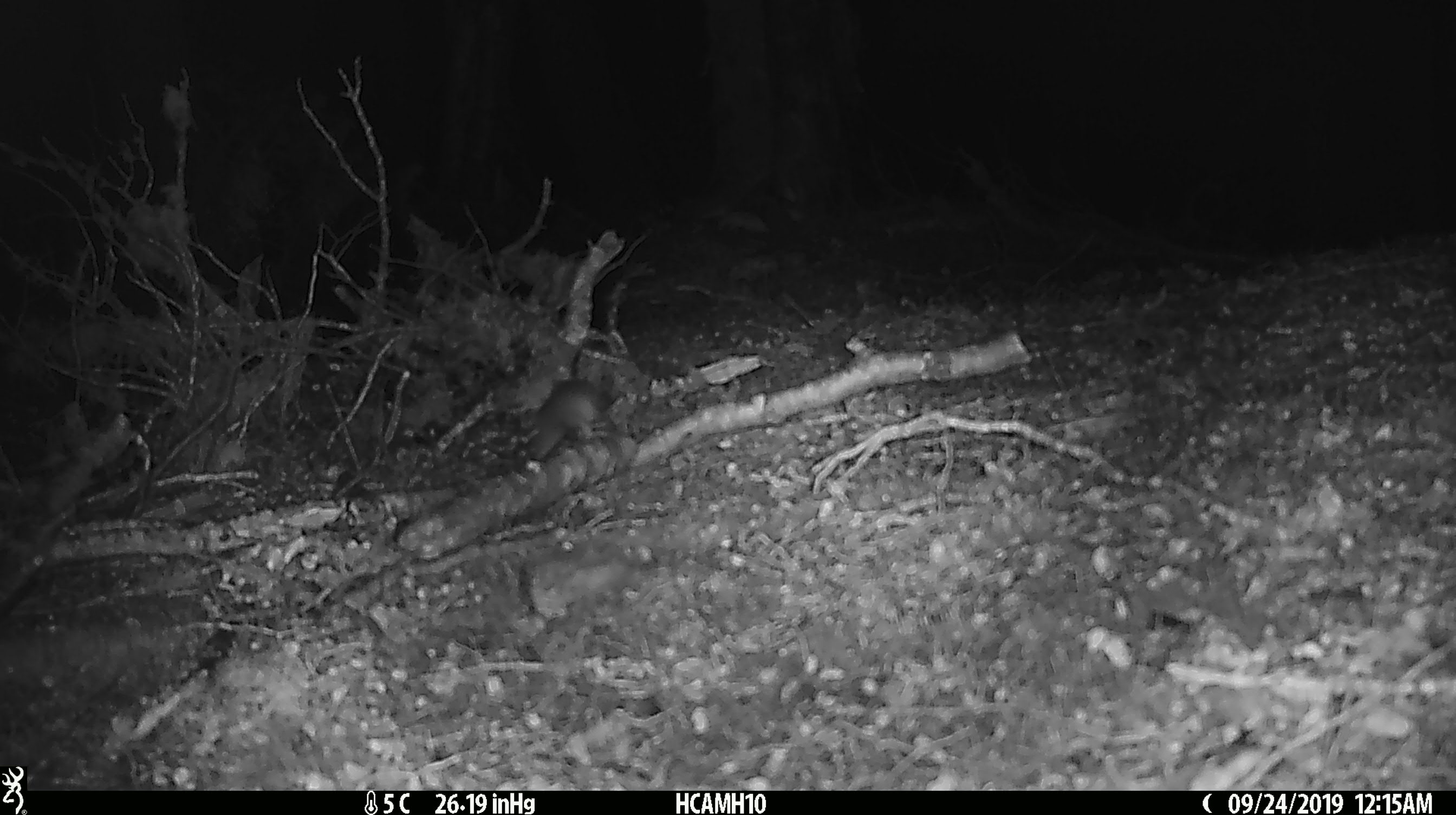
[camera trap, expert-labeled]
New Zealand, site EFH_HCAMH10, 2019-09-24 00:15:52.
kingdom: Animalia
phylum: Chordata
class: Mammalia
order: Rodentia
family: Muridae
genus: Mus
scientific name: Mus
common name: mouse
Mouse (Mus).